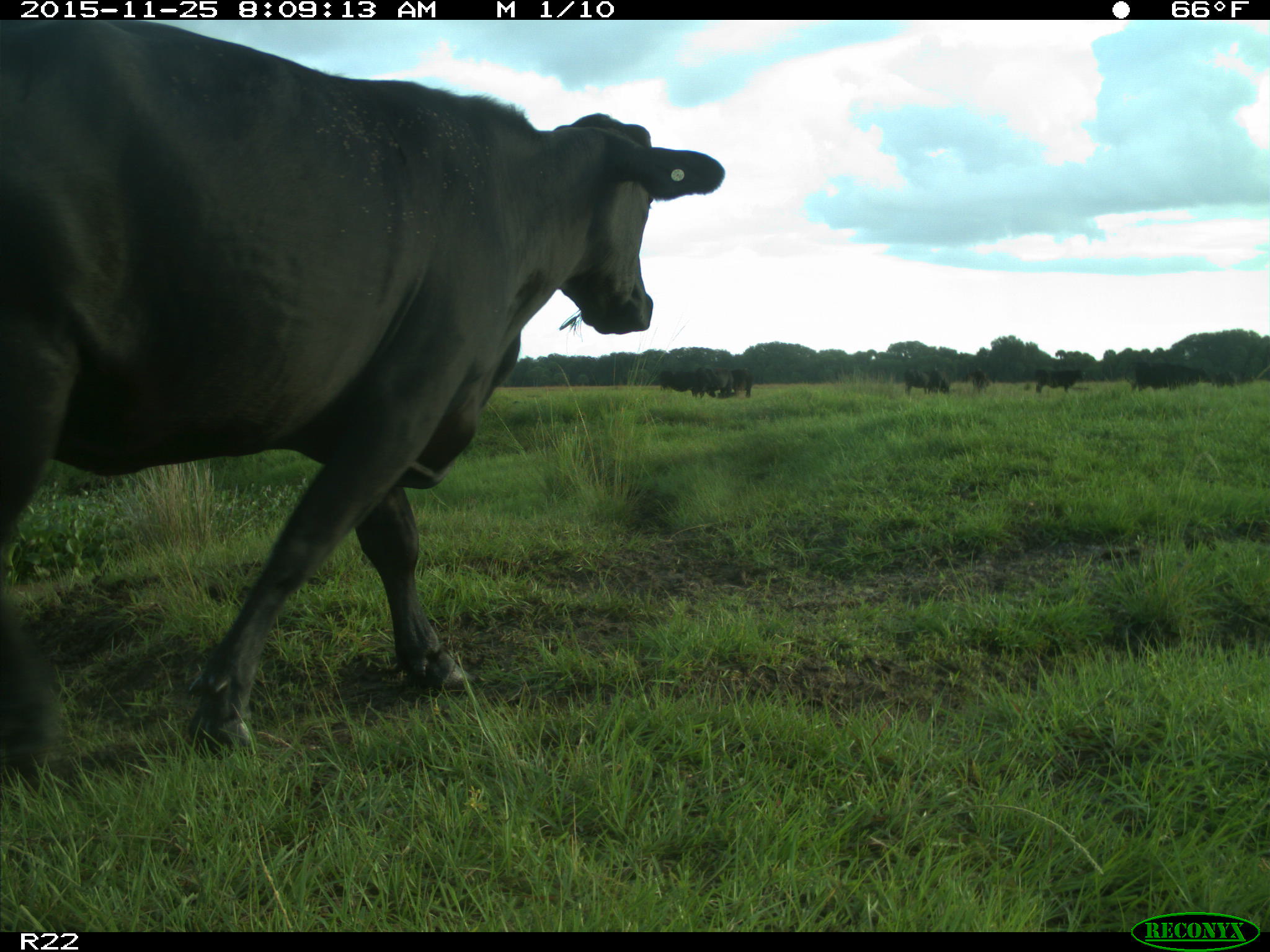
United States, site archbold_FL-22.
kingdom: Animalia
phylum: Chordata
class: Mammalia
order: Artiodactyla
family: Bovidae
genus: Bos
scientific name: Bos taurus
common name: domestic cow